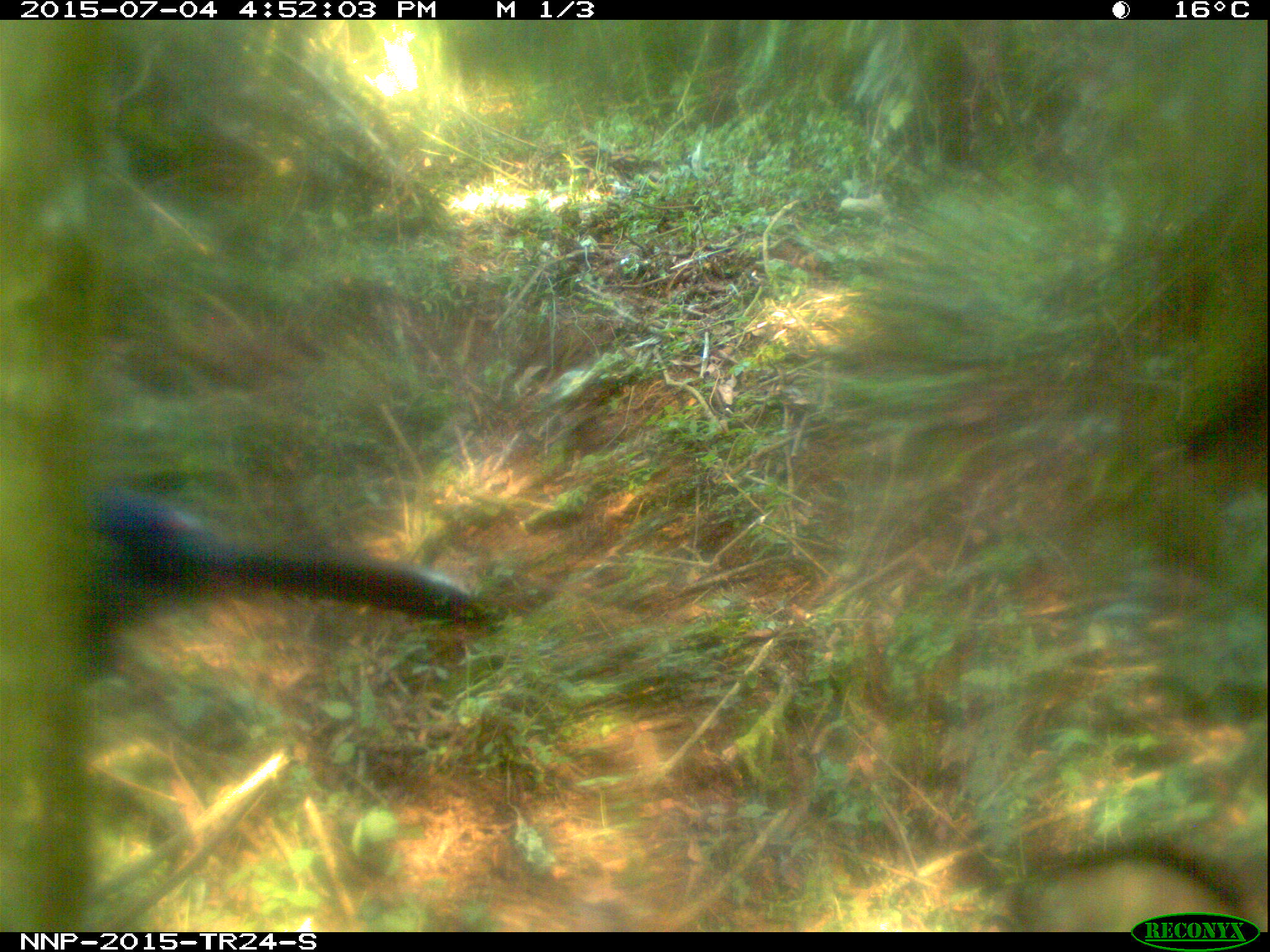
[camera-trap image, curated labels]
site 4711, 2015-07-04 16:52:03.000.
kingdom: Animalia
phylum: Chordata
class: Aves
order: Musophagiformes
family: Musophagidae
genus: Ruwenzorornis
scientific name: Ruwenzorornis johnstoni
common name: rwenzori turaco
Ruwenzorornis johnstoni (rwenzori turaco), count 1.